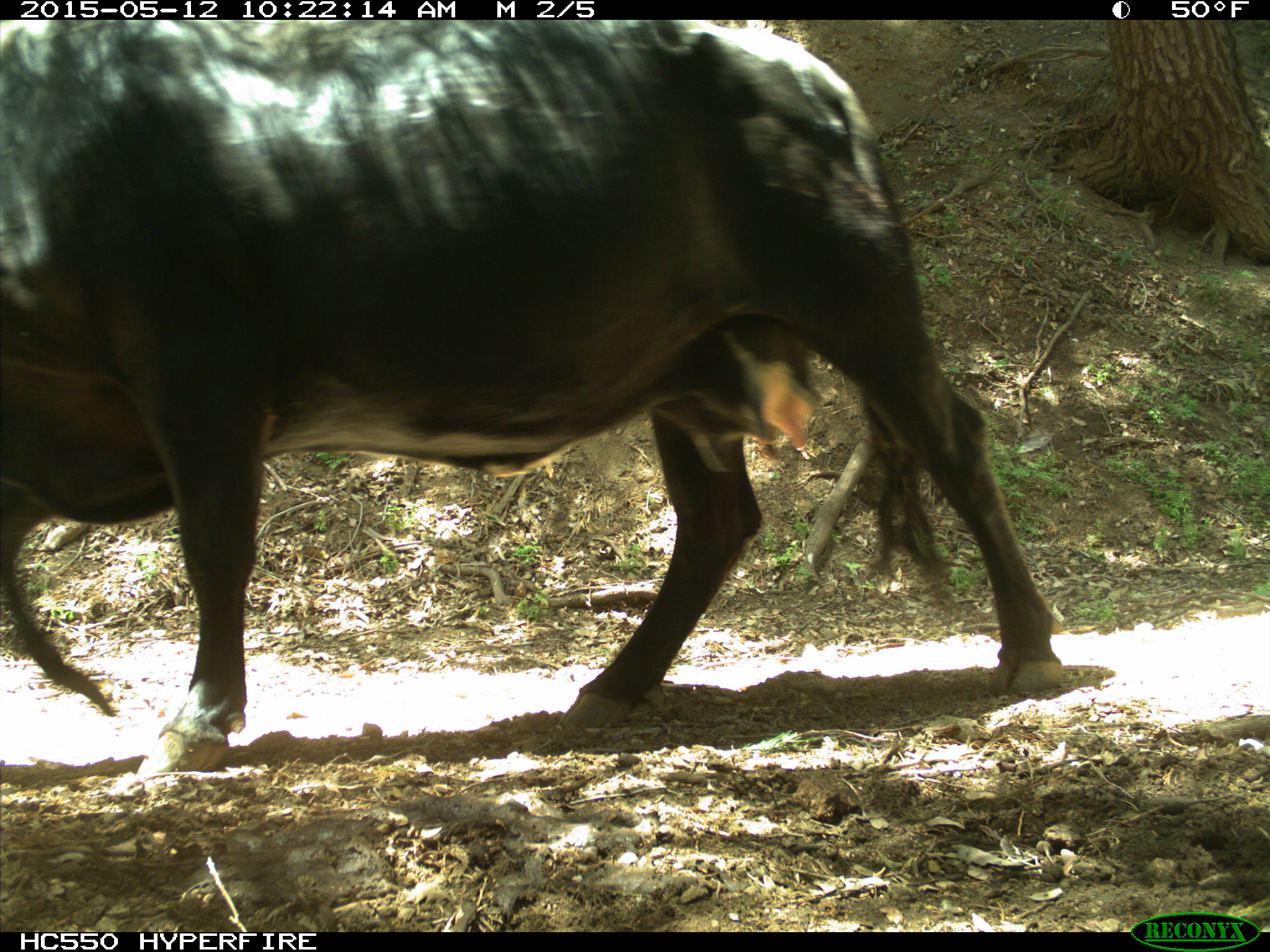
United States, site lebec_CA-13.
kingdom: Animalia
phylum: Chordata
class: Mammalia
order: Artiodactyla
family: Bovidae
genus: Bos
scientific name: Bos taurus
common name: domestic cow